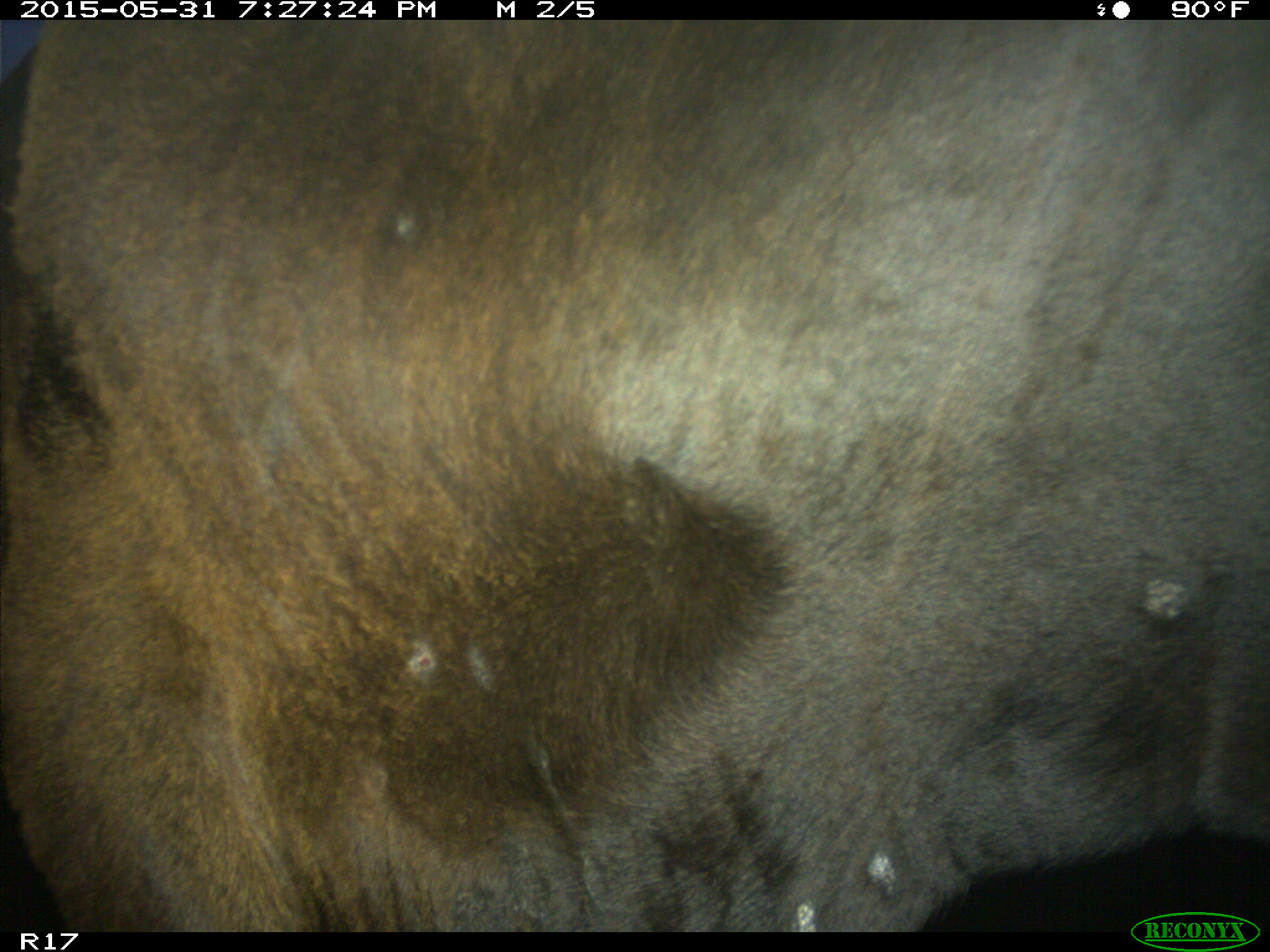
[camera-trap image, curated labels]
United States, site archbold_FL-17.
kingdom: Animalia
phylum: Chordata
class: Mammalia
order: Artiodactyla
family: Bovidae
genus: Bos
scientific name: Bos taurus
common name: domestic cow